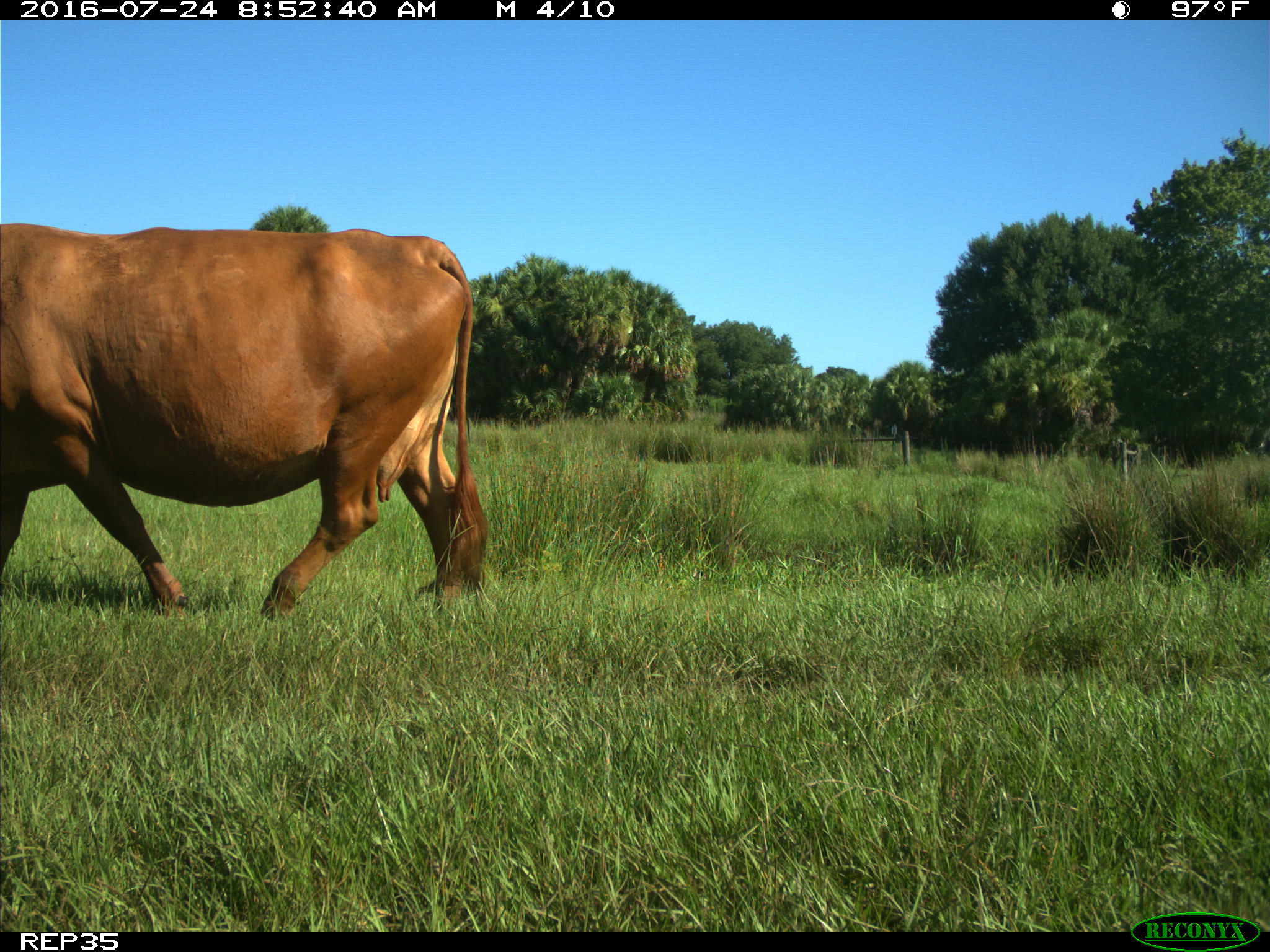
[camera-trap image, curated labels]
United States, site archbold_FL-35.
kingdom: Animalia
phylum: Chordata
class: Mammalia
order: Artiodactyla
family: Bovidae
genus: Bos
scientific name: Bos taurus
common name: domestic cow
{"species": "Bos taurus (domestic cow)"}